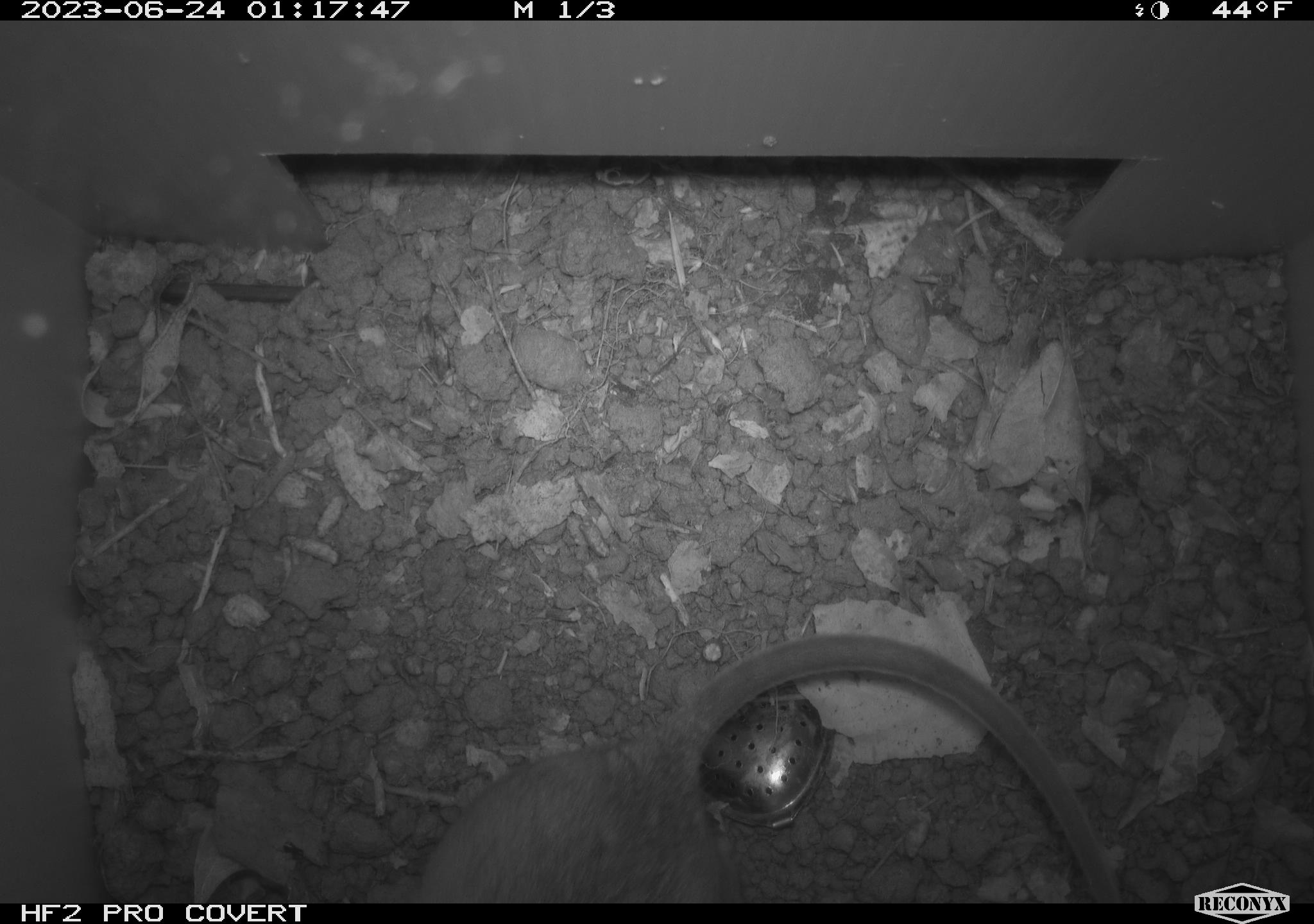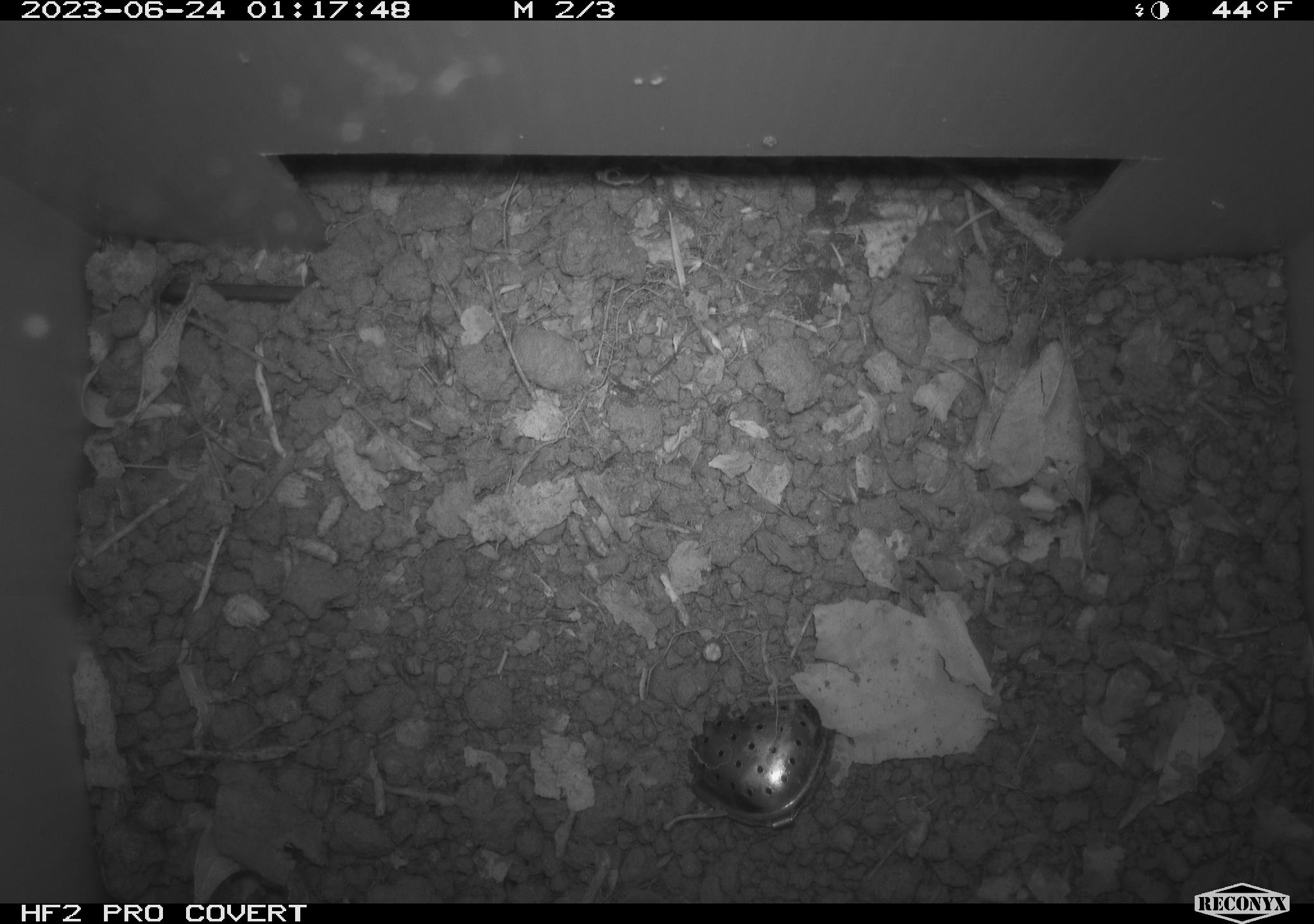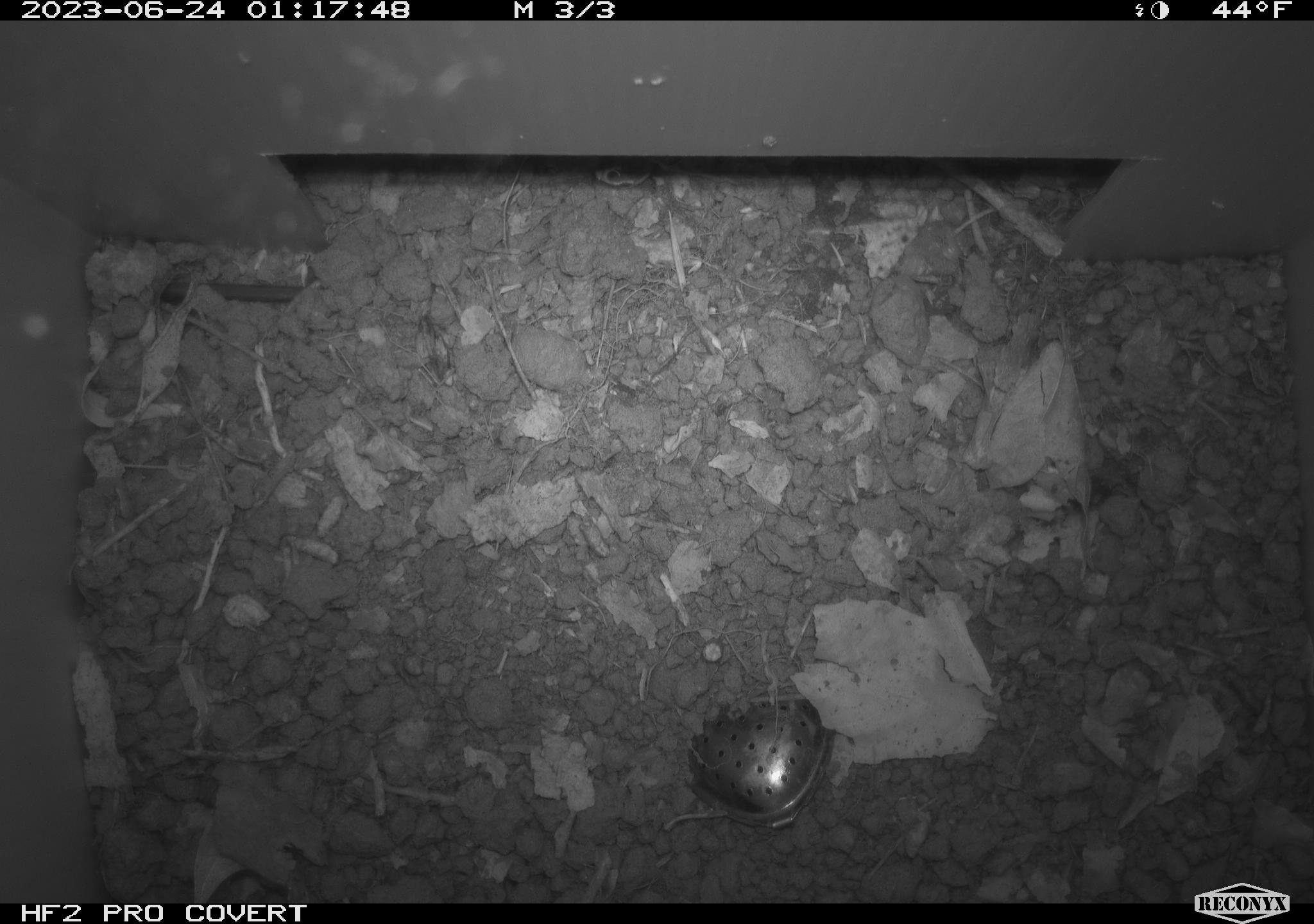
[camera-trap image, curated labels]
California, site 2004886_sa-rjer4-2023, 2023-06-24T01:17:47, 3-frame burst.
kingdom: Animalia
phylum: Chordata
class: Mammalia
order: Rodentia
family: Cricetidae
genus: Neotoma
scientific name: Neotoma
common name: pack rat or woodrat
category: neotoma species